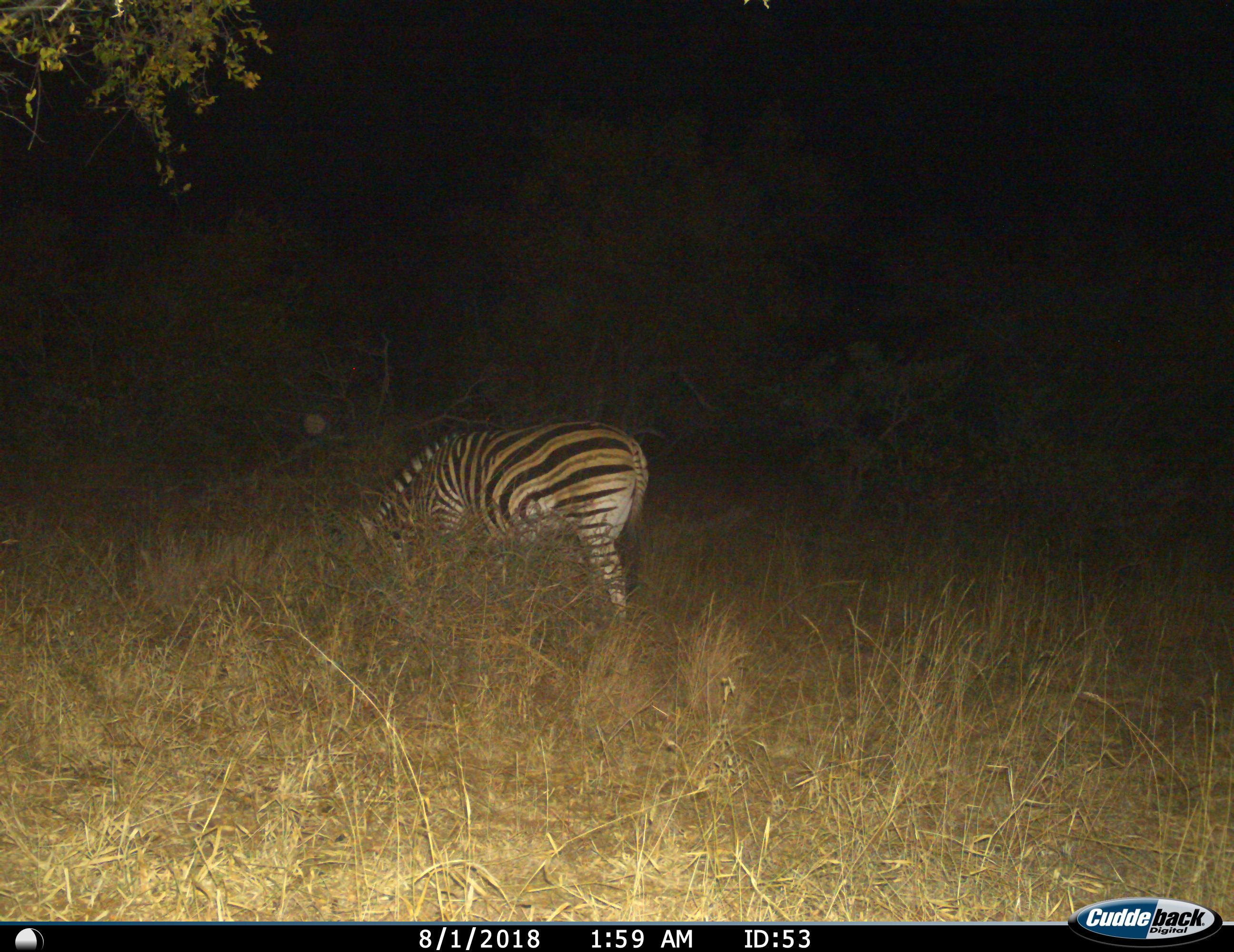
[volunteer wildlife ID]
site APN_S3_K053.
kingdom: Animalia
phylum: Chordata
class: Mammalia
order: Perissodactyla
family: Equidae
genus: Equus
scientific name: Equus quagga burchellii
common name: burchell's zebra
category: zebraburchells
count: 1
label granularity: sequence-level